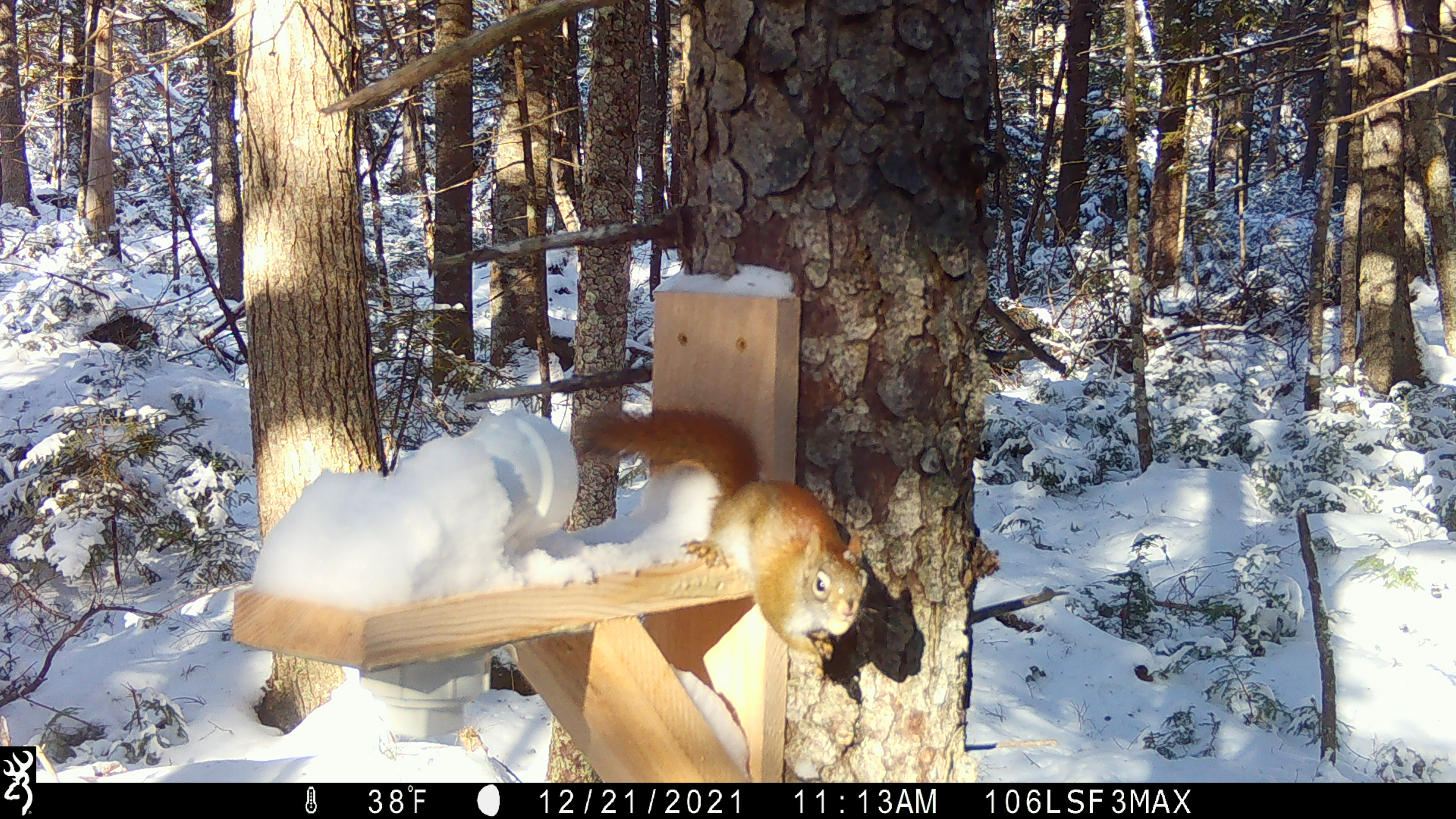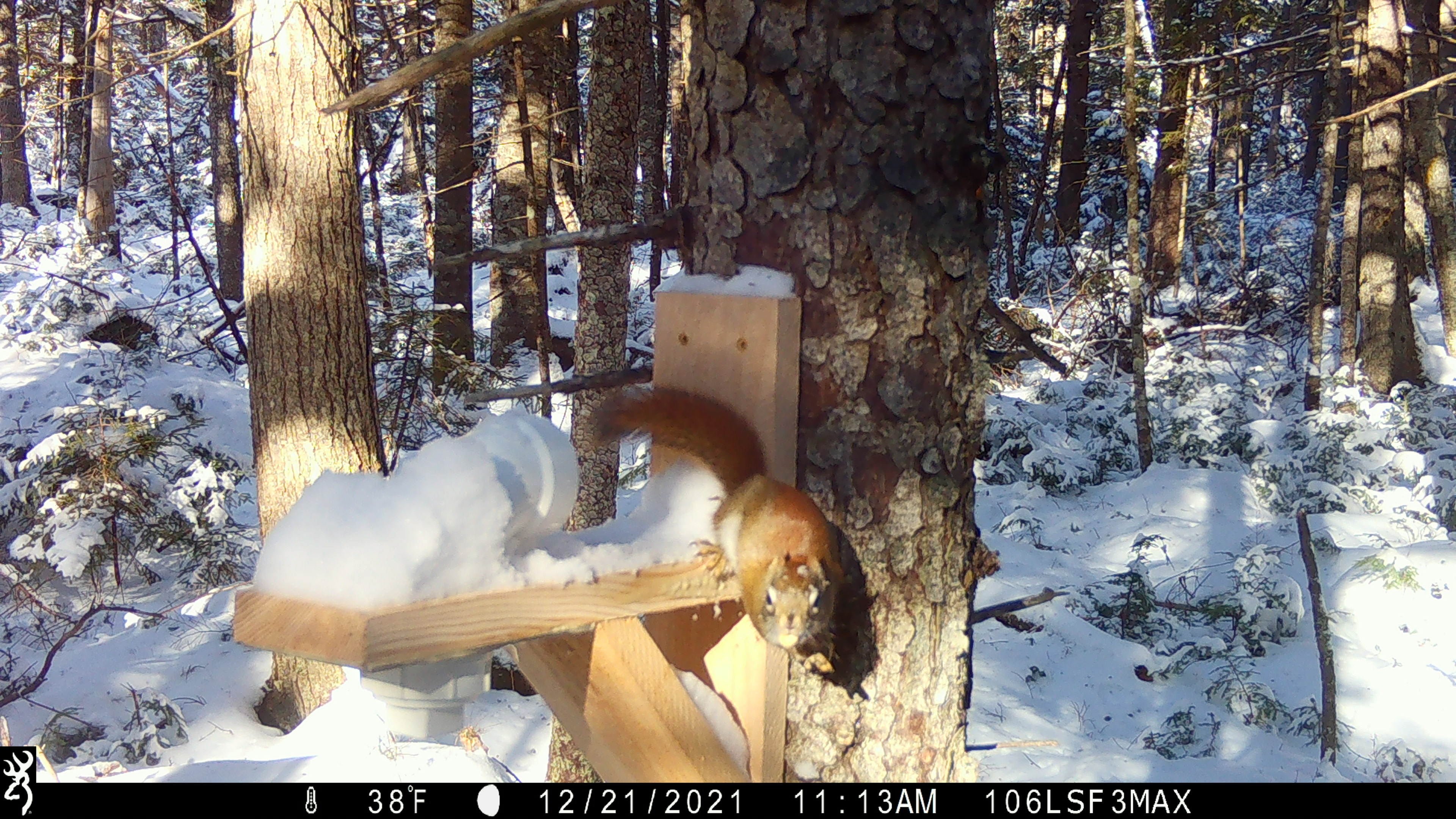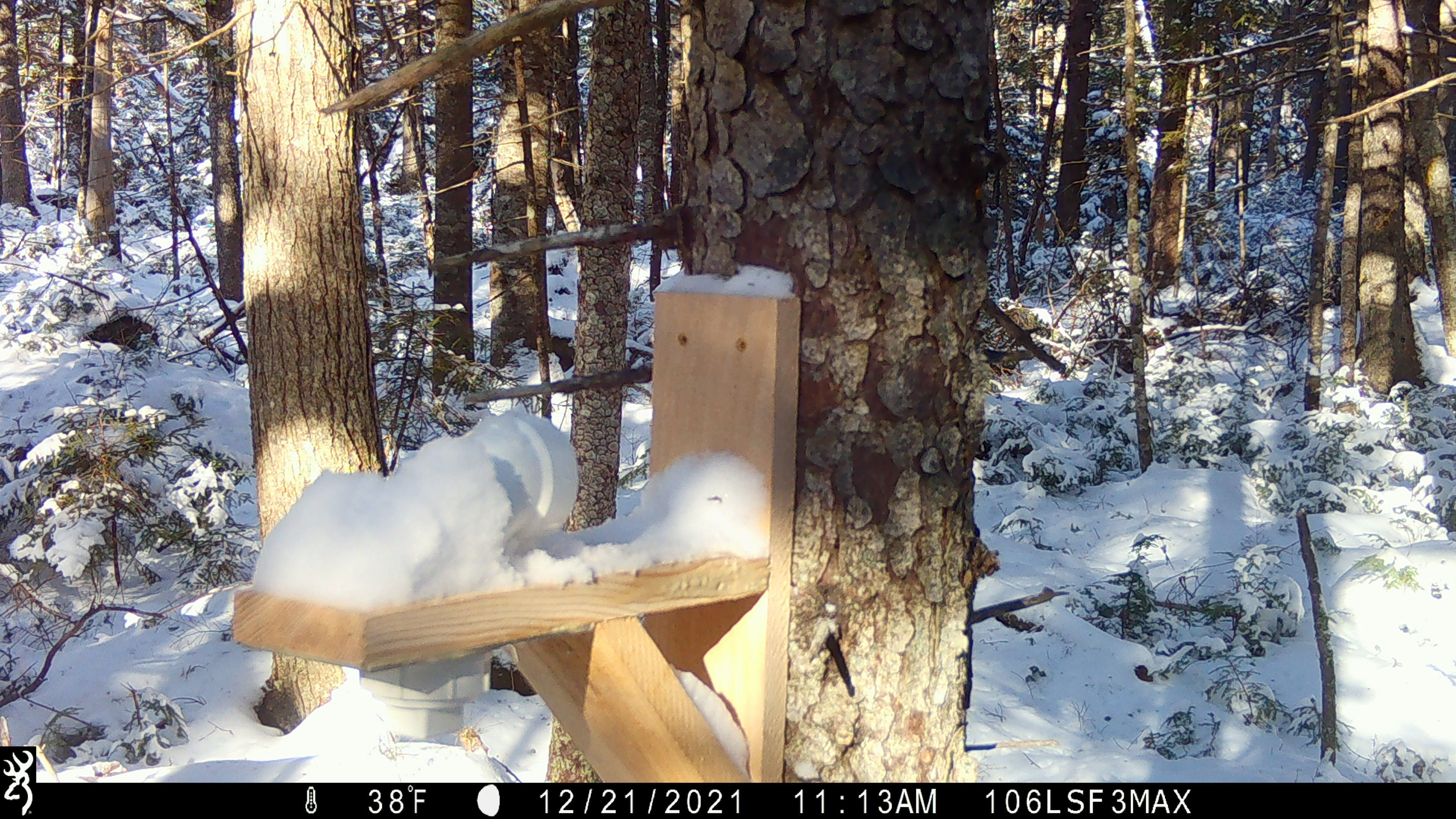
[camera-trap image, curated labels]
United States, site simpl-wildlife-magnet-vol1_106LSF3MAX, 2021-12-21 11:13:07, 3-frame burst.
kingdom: Animalia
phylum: Chordata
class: Mammalia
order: Rodentia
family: Sciuridae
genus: Tamiasciurus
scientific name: Tamiasciurus hudsonicus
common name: red squirrel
Red squirrel (Tamiasciurus hudsonicus).